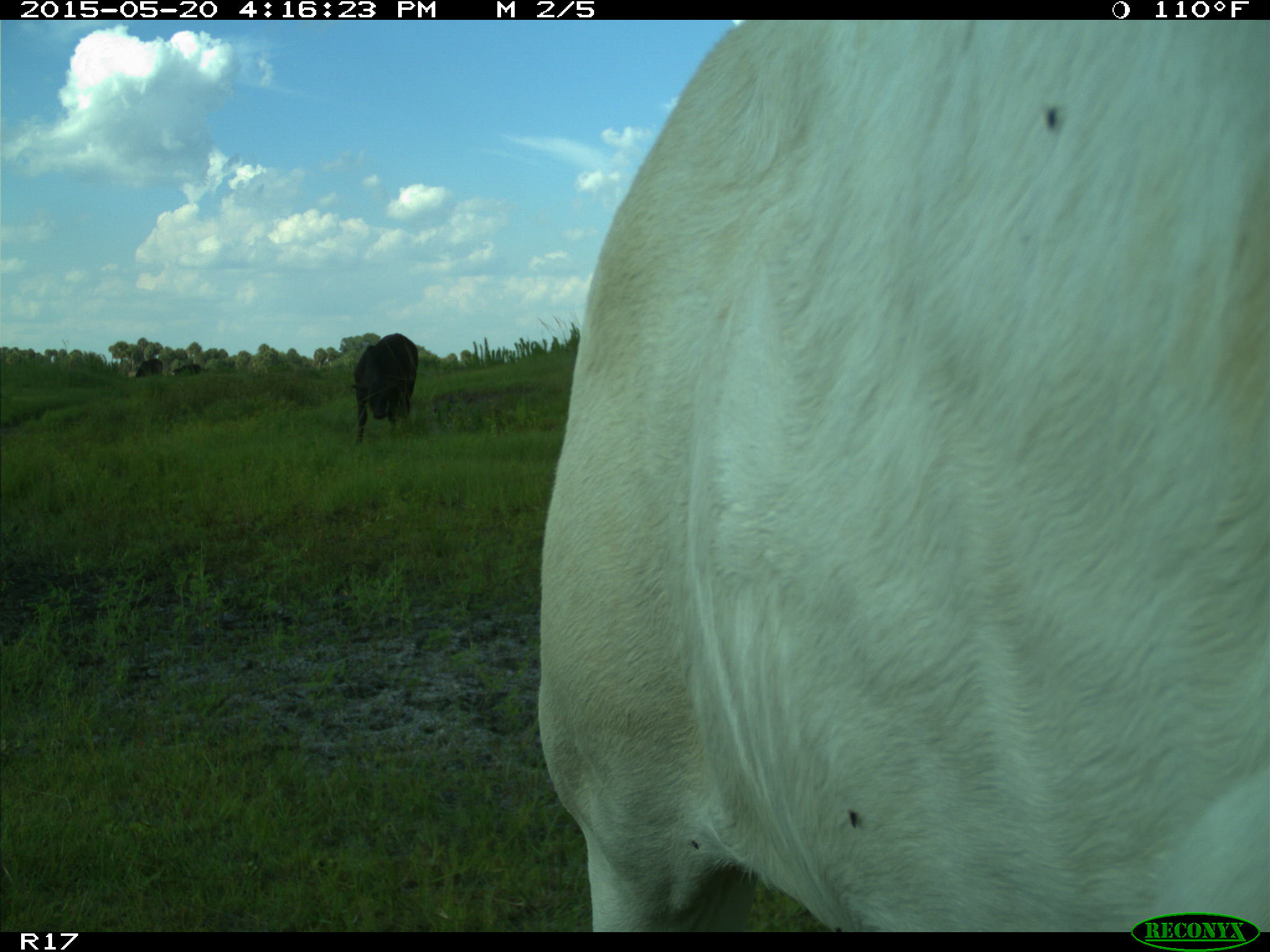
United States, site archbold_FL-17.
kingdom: Animalia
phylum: Chordata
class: Mammalia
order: Artiodactyla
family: Bovidae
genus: Bos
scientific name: Bos taurus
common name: domestic cow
Bos taurus (domestic cow).